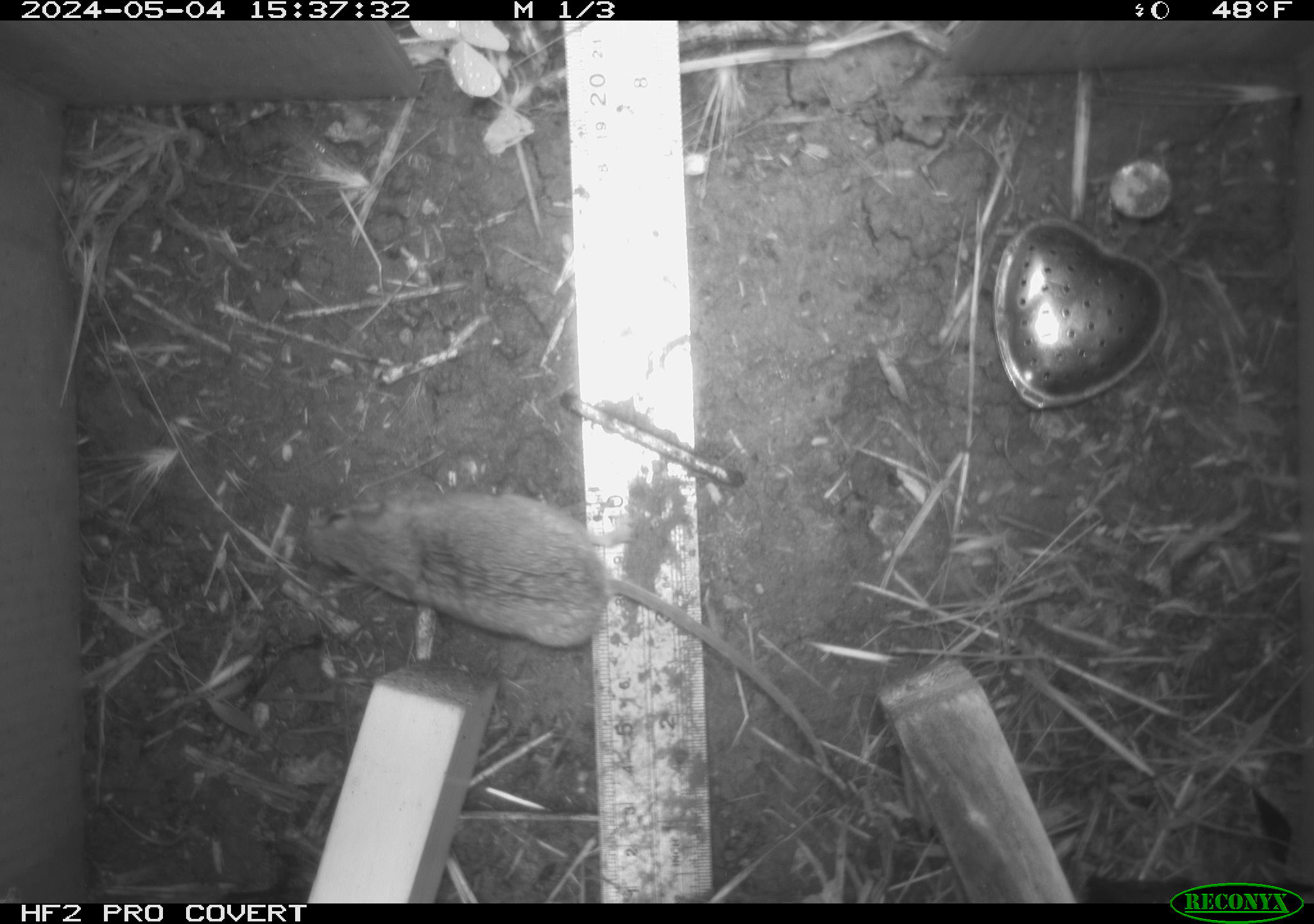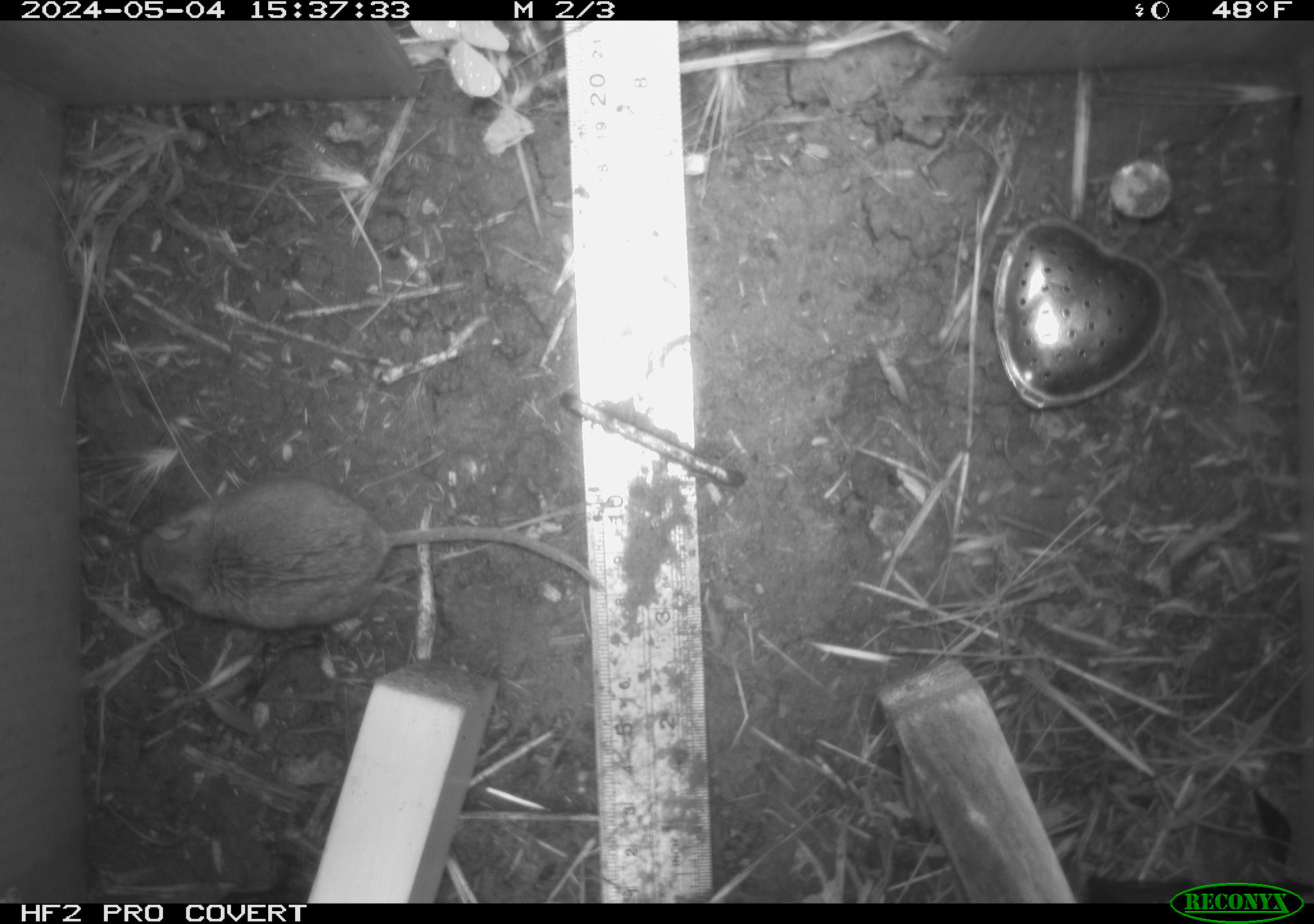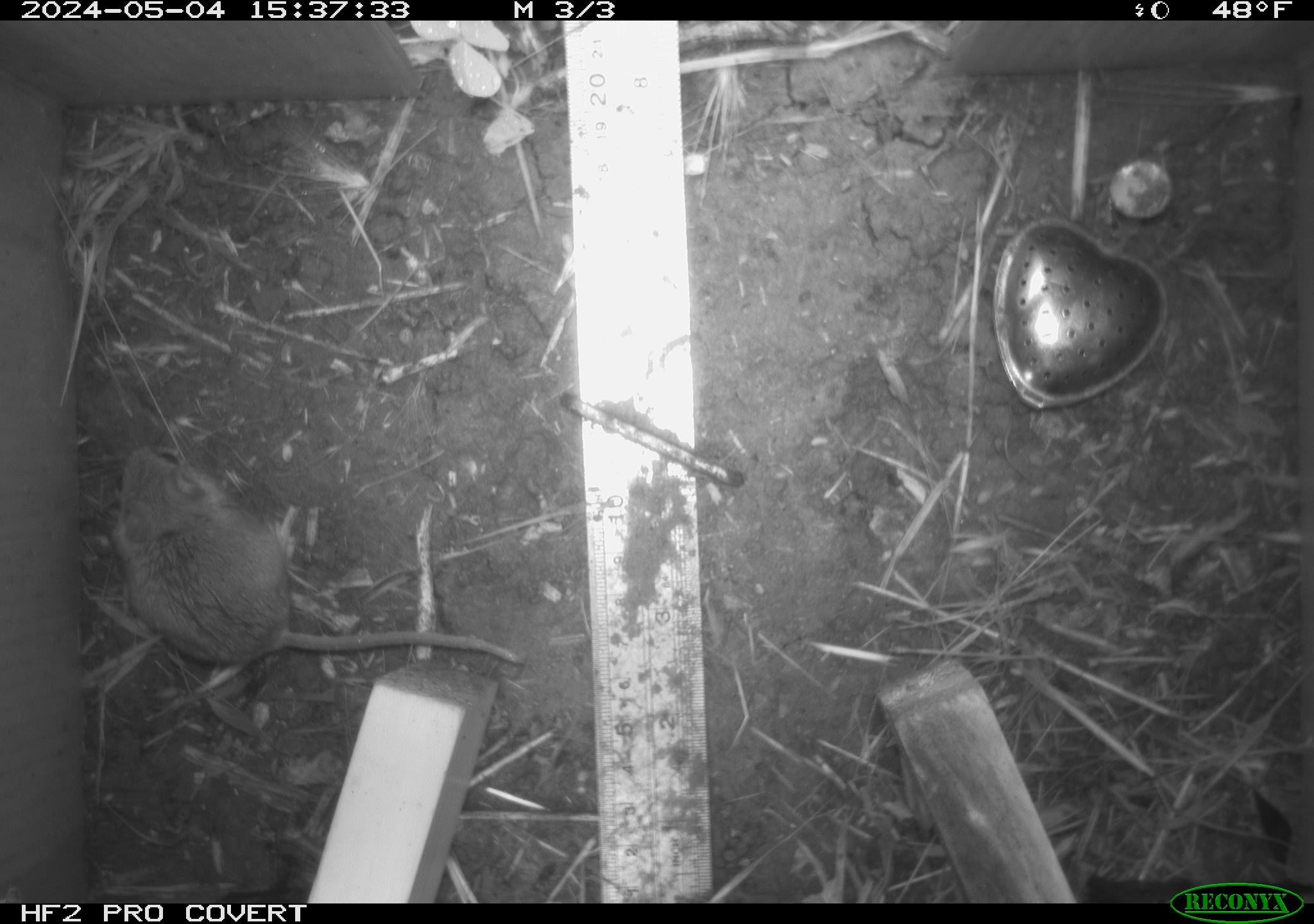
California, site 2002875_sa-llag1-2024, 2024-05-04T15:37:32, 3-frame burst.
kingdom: Animalia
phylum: Chordata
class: Mammalia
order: Rodentia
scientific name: Rodentia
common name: mouse species